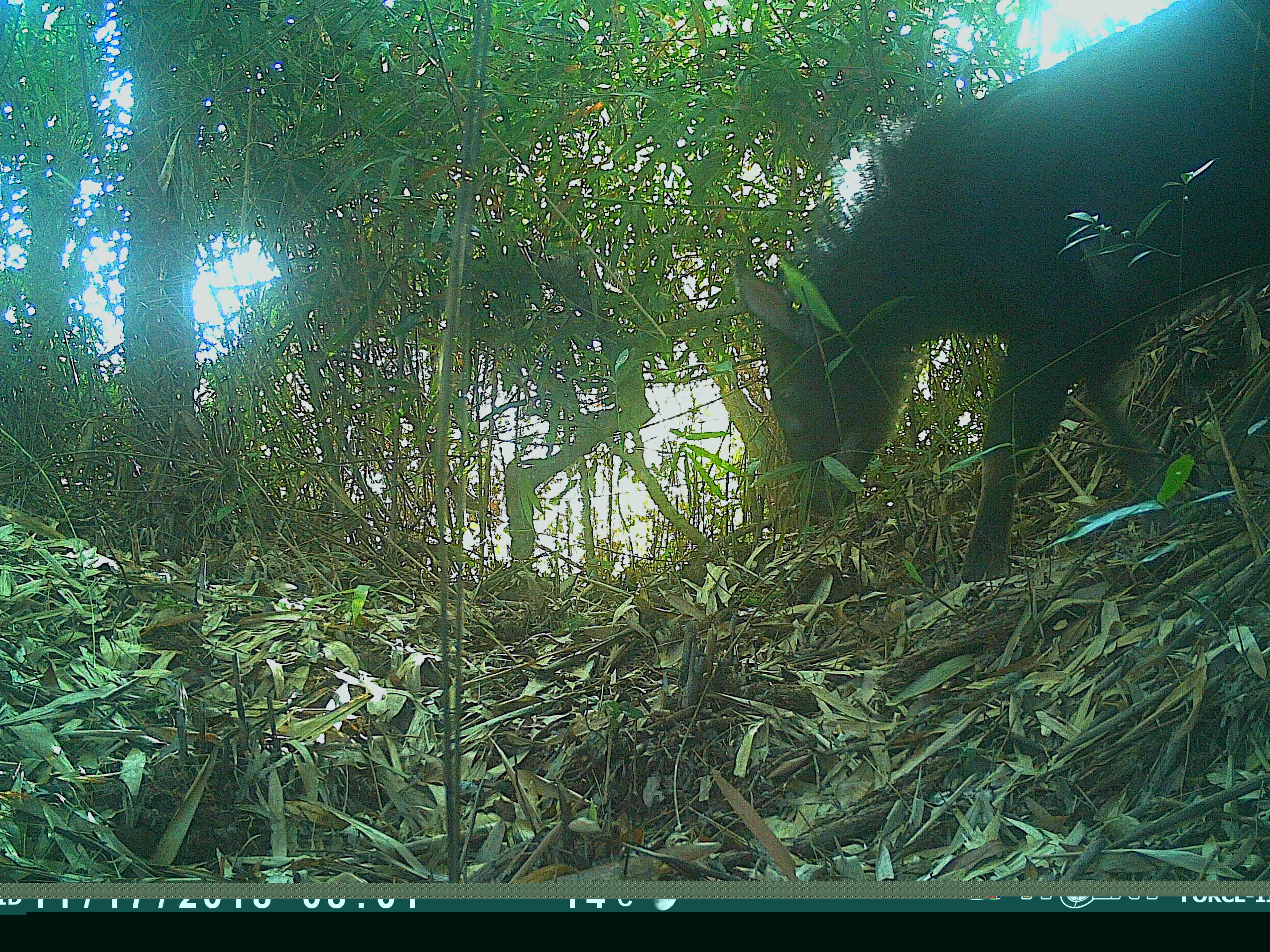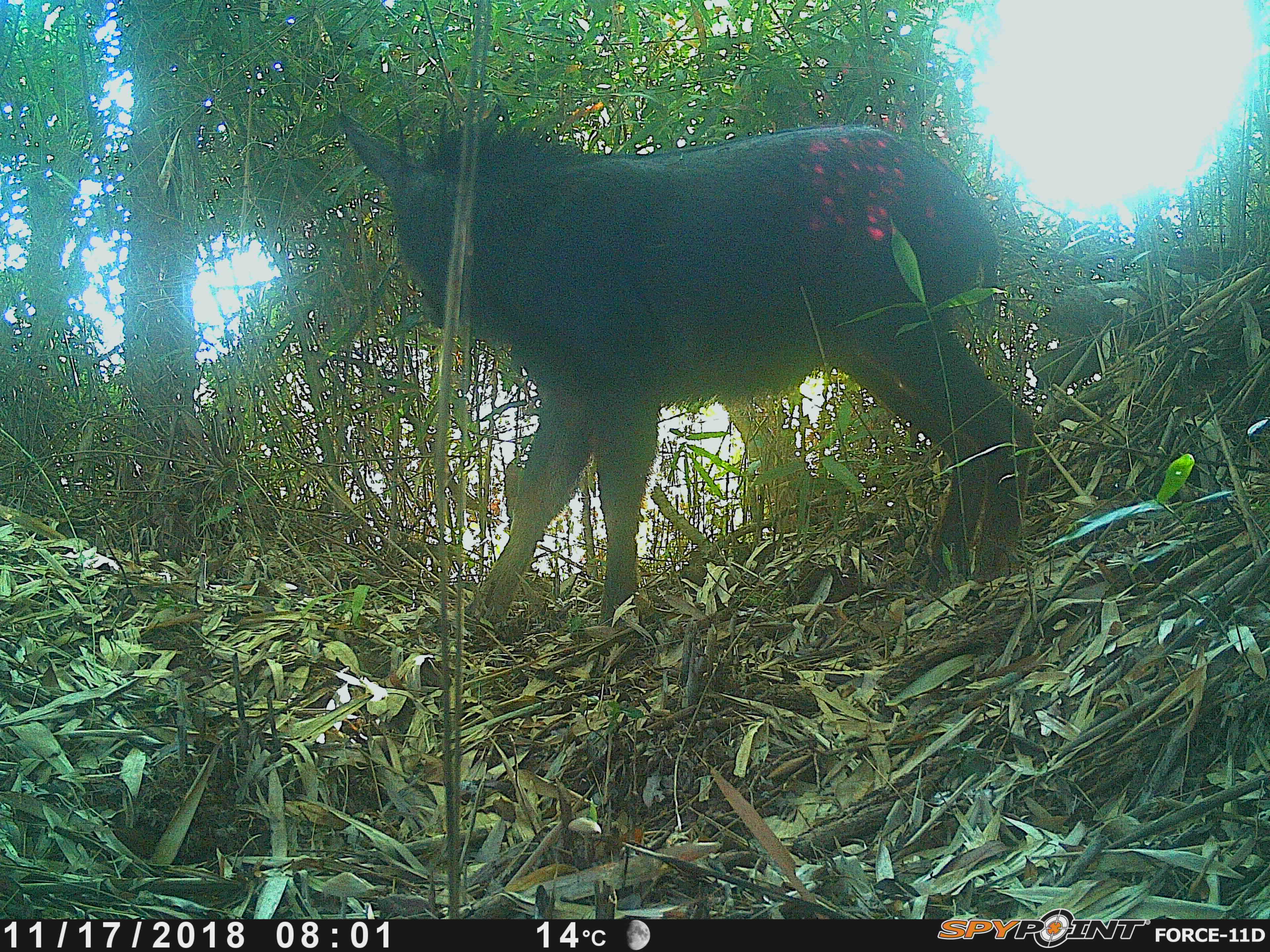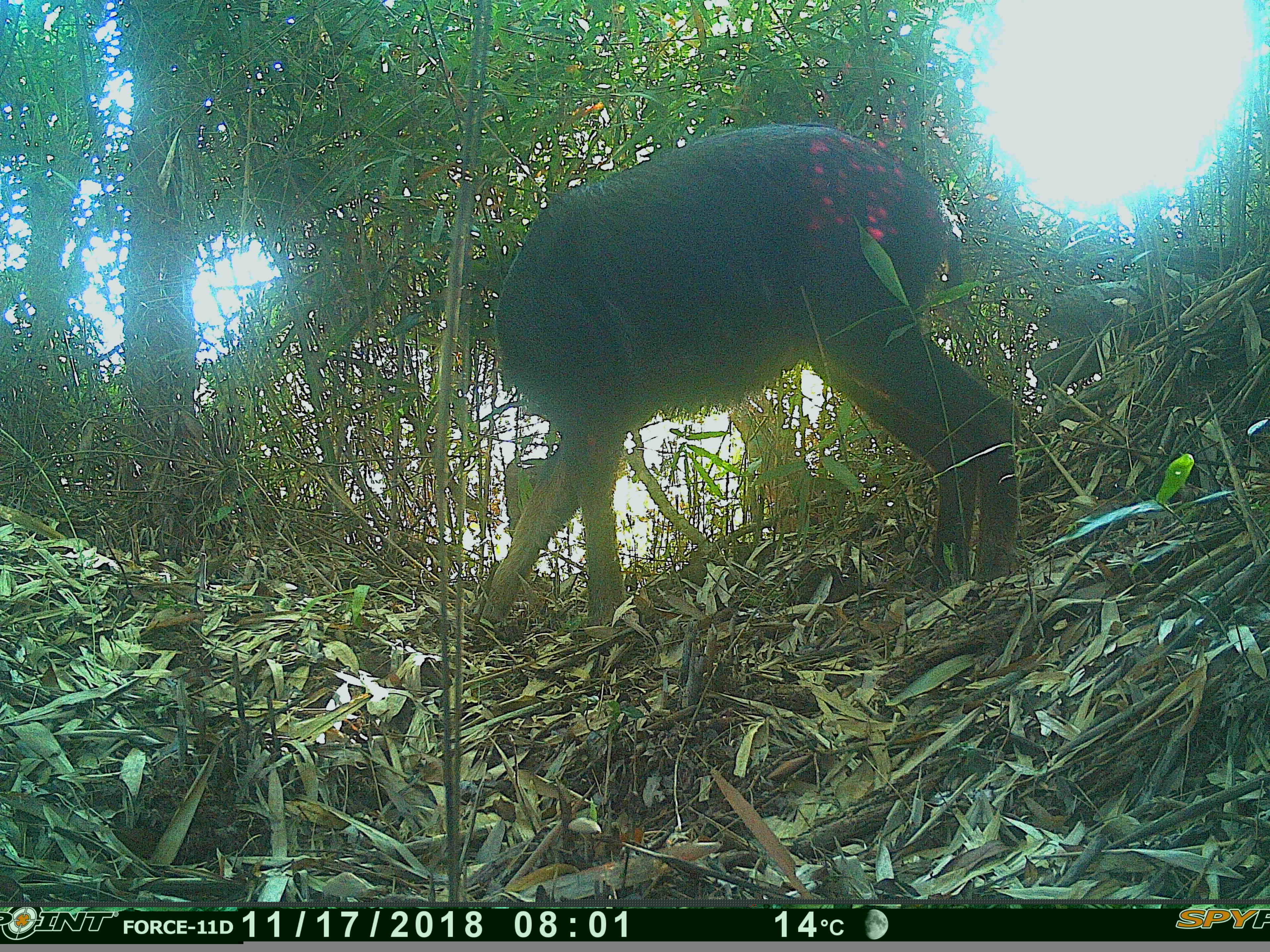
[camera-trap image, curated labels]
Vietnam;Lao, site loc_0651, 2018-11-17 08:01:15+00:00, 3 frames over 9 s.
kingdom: Animalia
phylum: Chordata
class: Mammalia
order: Artiodactyla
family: Bovidae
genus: Capricornis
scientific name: Capricornis sumatraensis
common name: chinese serow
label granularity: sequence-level